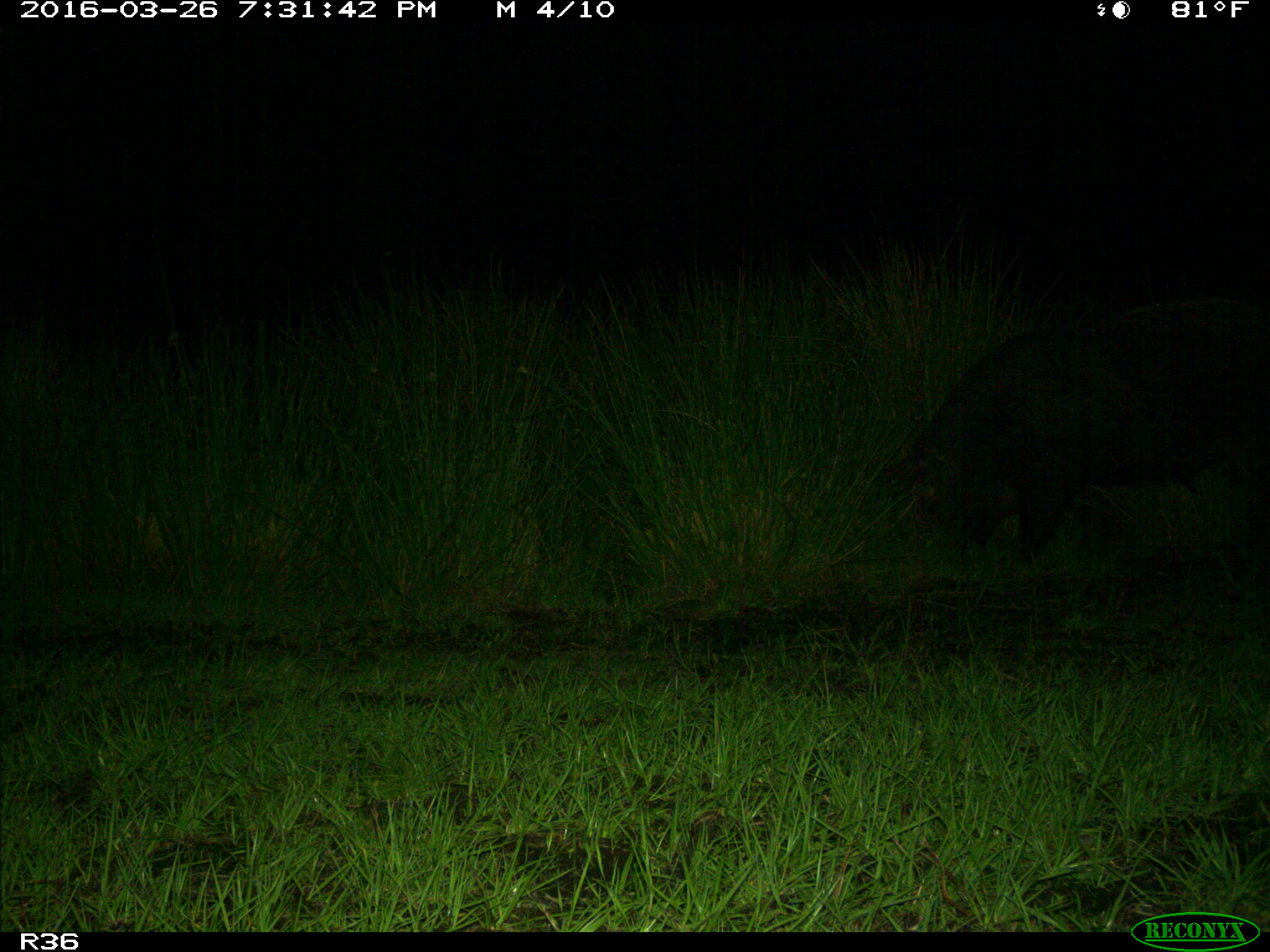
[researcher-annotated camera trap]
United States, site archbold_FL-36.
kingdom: Animalia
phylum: Chordata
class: Mammalia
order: Artiodactyla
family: Suidae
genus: Sus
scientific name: Sus scrofa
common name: wild boar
Sus scrofa (wild boar).